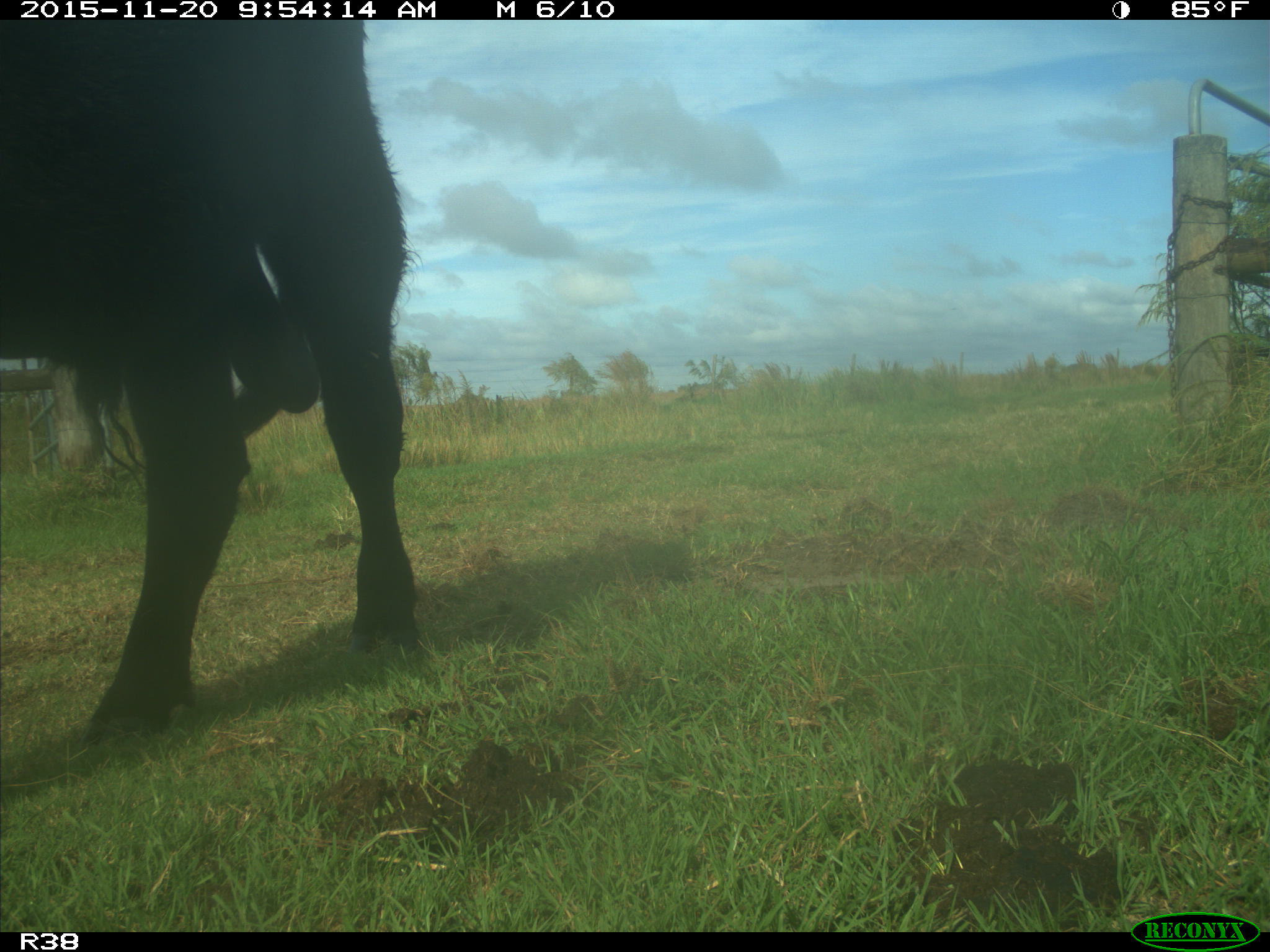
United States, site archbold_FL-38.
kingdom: Animalia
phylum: Chordata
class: Mammalia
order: Artiodactyla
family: Bovidae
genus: Bos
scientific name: Bos taurus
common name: domestic cow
Bos taurus (domestic cow).